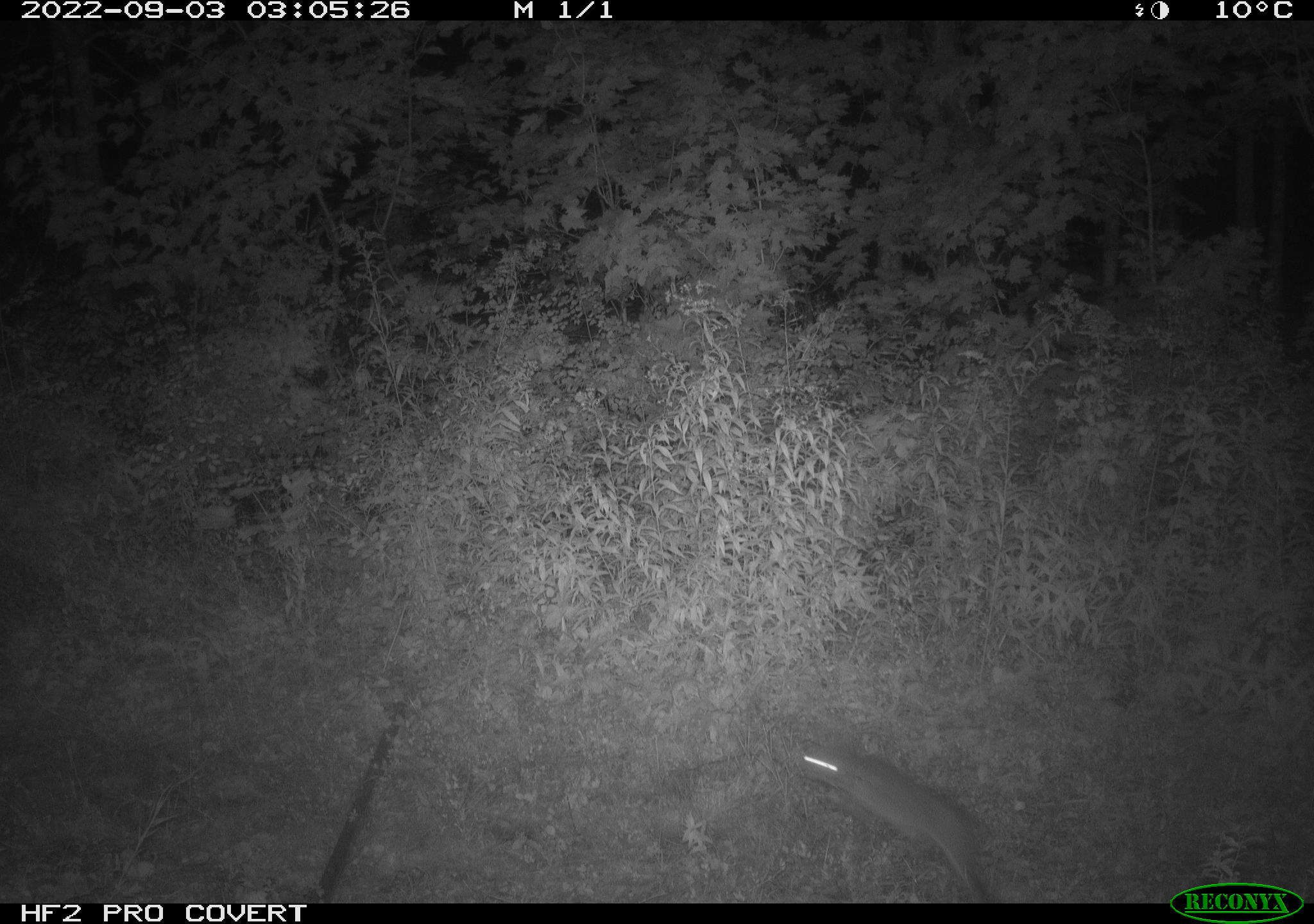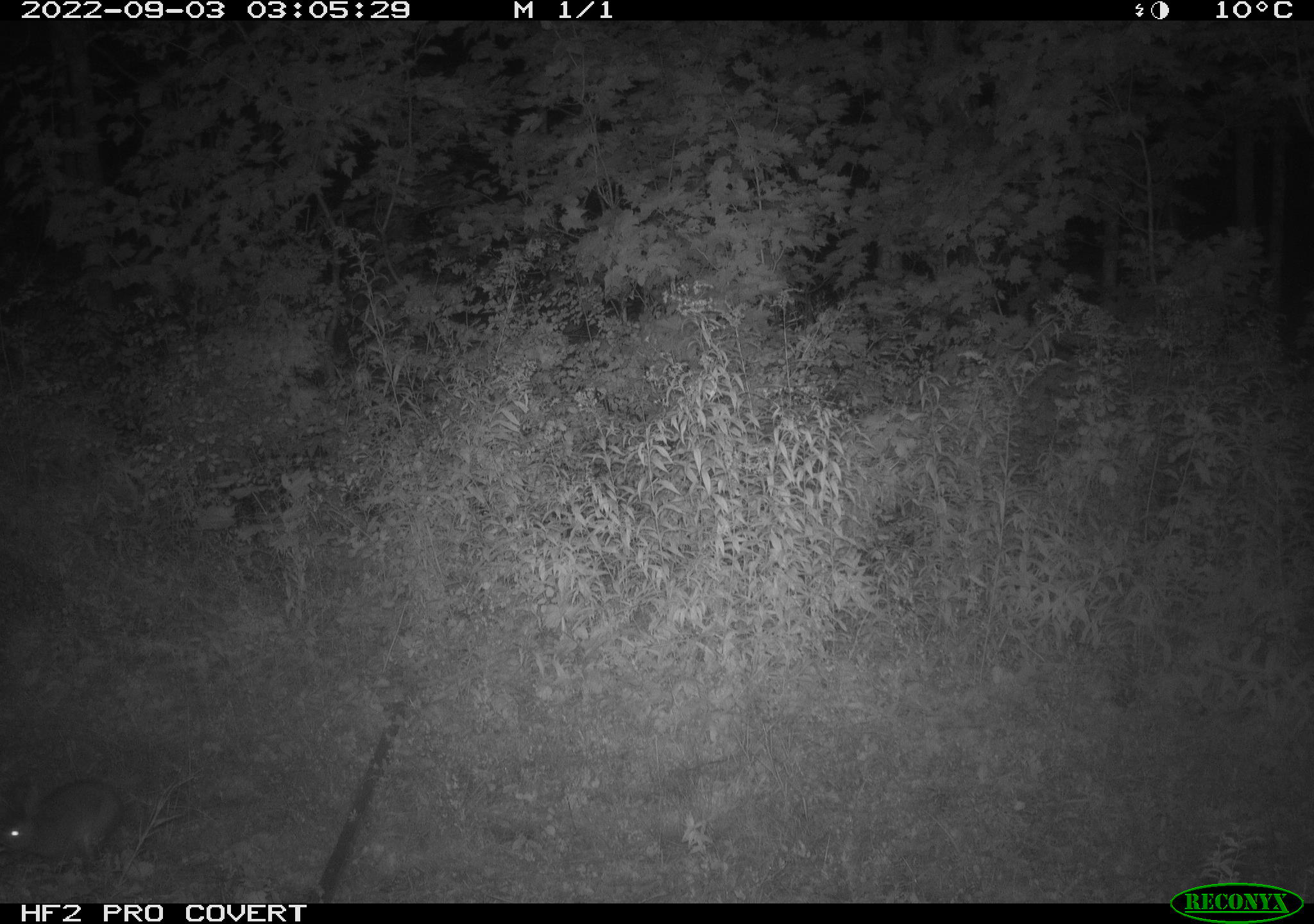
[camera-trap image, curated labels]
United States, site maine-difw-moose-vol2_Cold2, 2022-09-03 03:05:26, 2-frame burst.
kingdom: Animalia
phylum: Chordata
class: Mammalia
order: Lagomorpha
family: Leporidae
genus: Lepus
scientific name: Lepus americanus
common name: snowshoe hare